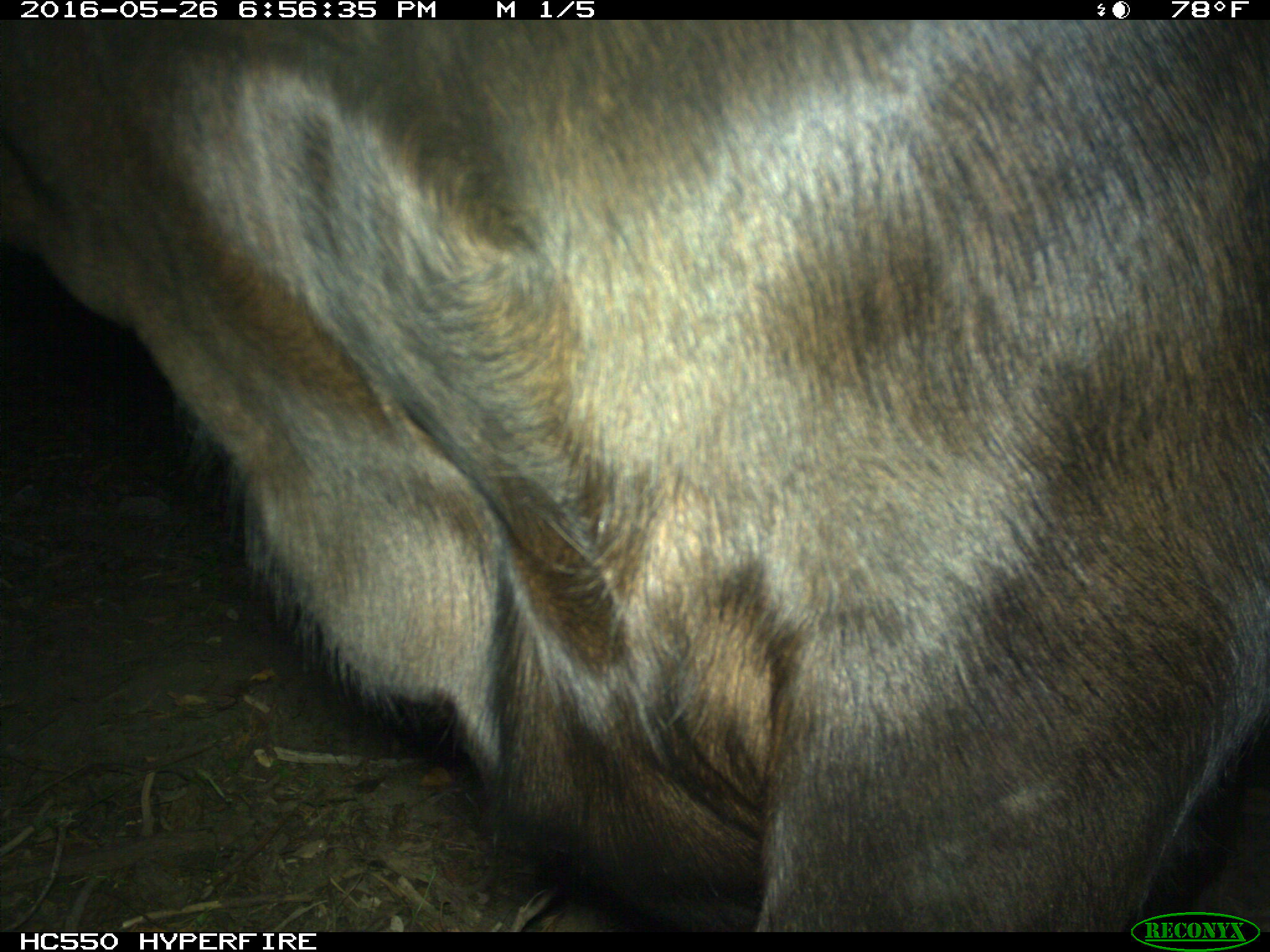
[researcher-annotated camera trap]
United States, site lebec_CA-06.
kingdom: Animalia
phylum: Chordata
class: Mammalia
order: Artiodactyla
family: Bovidae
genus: Bos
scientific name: Bos taurus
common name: domestic cow